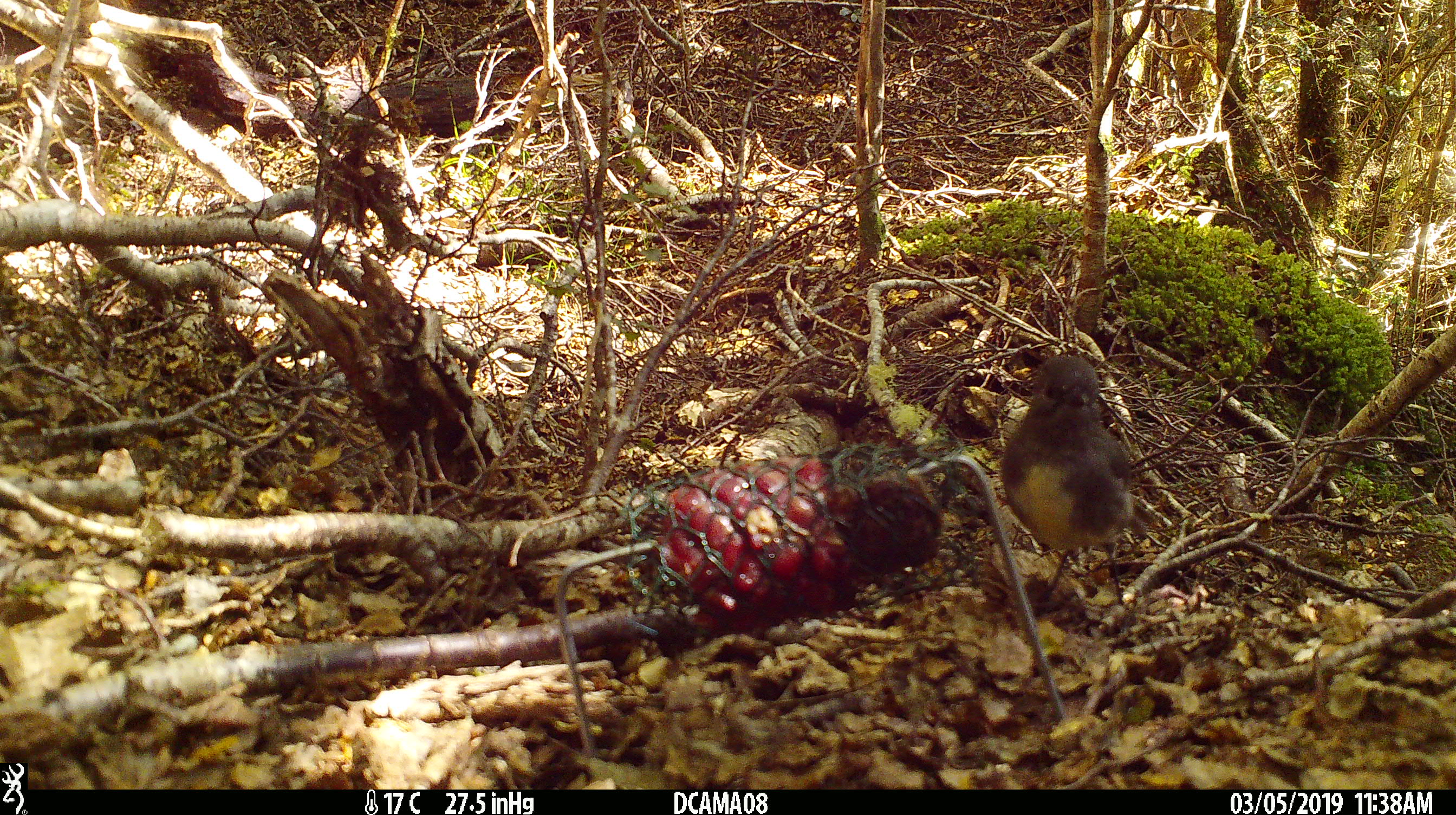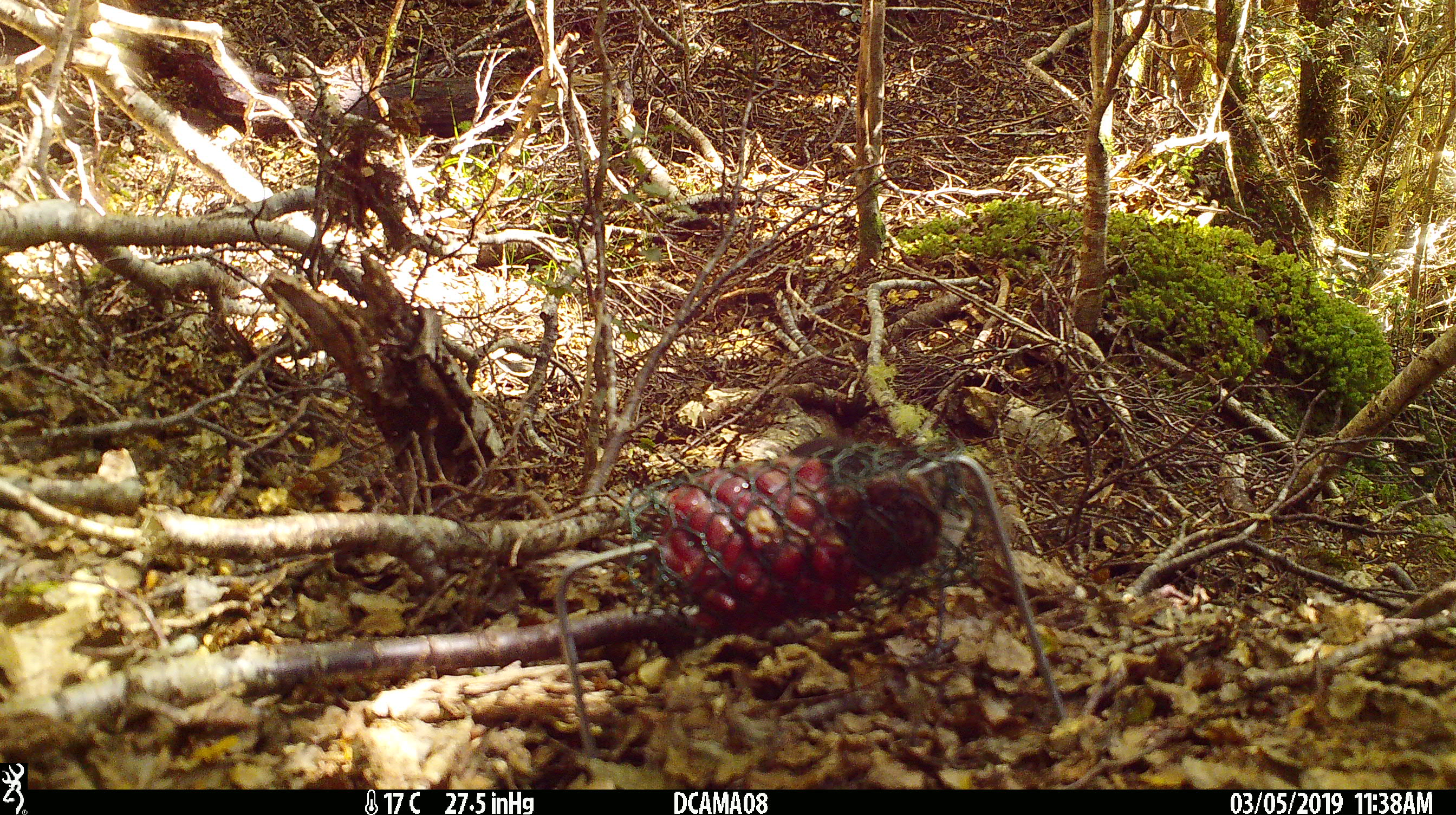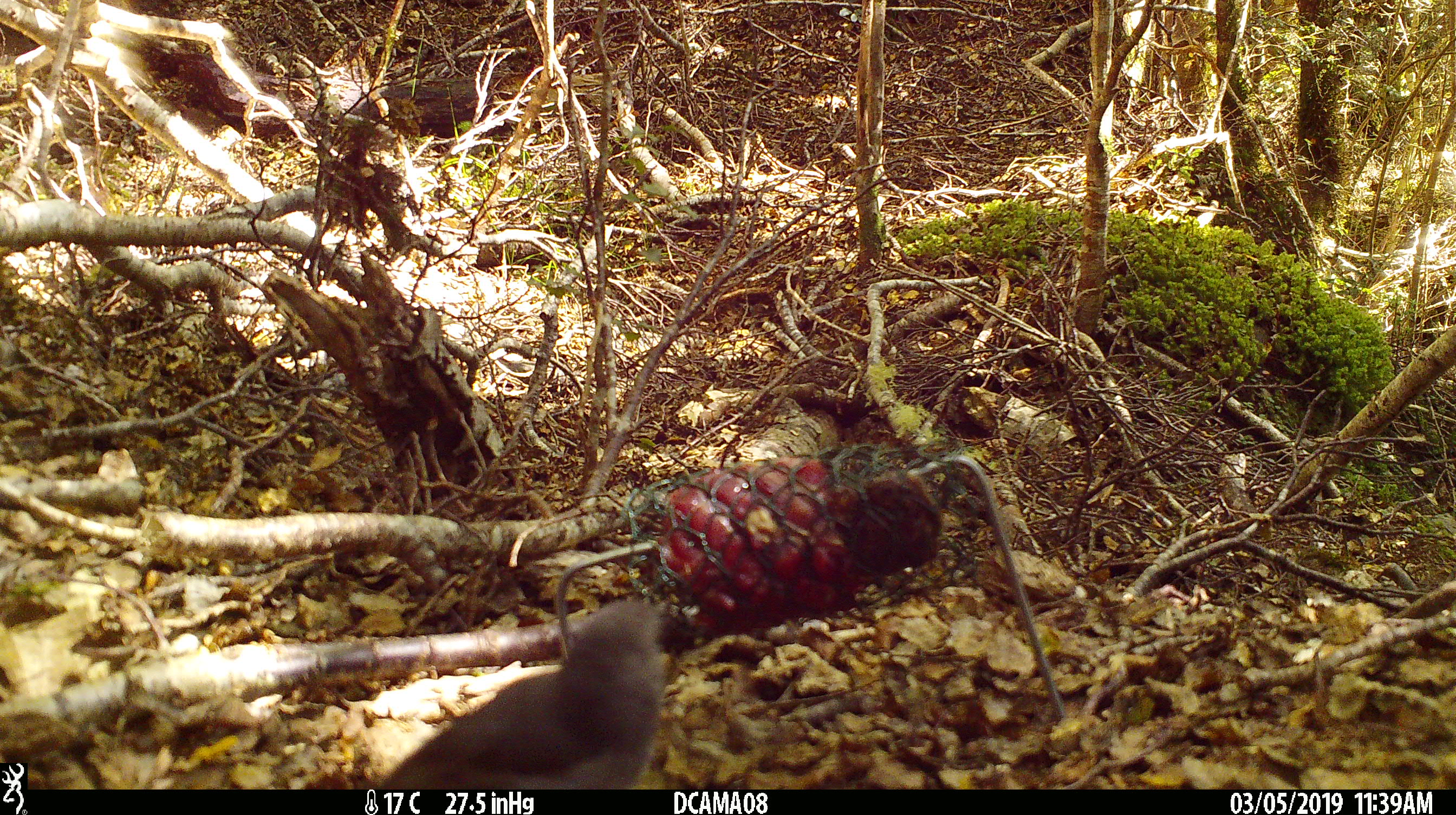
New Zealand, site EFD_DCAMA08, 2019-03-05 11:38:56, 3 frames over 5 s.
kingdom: Animalia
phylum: Chordata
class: Aves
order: Passeriformes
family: Petroicidae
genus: Petroica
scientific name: Petroica australis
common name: new zealand robin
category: robin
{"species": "robin (new zealand robin) (Petroica australis)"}